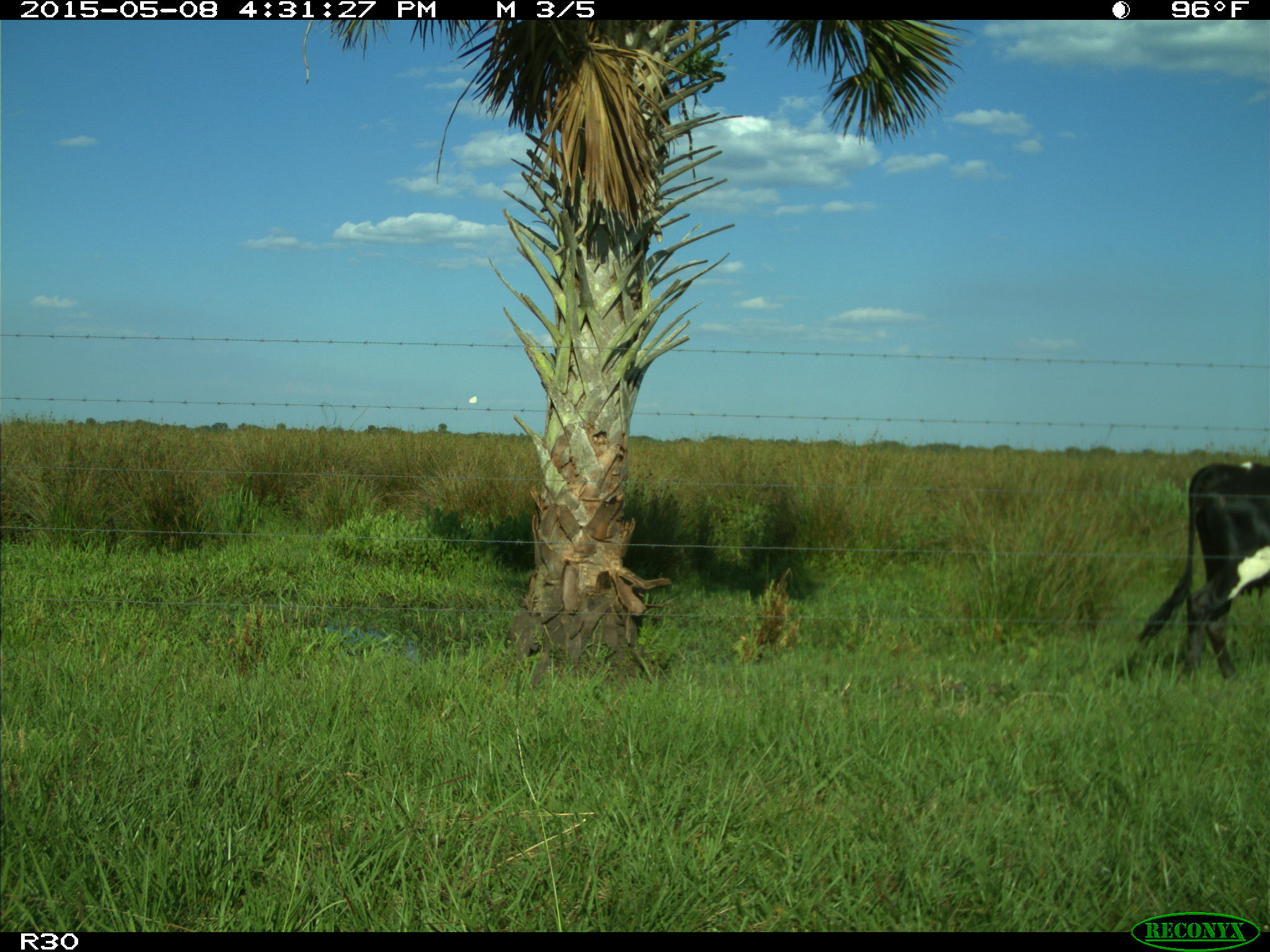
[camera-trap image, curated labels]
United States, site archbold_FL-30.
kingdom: Animalia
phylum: Chordata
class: Mammalia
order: Artiodactyla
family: Bovidae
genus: Bos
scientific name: Bos taurus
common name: domestic cow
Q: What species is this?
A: Bos taurus (domestic cow).